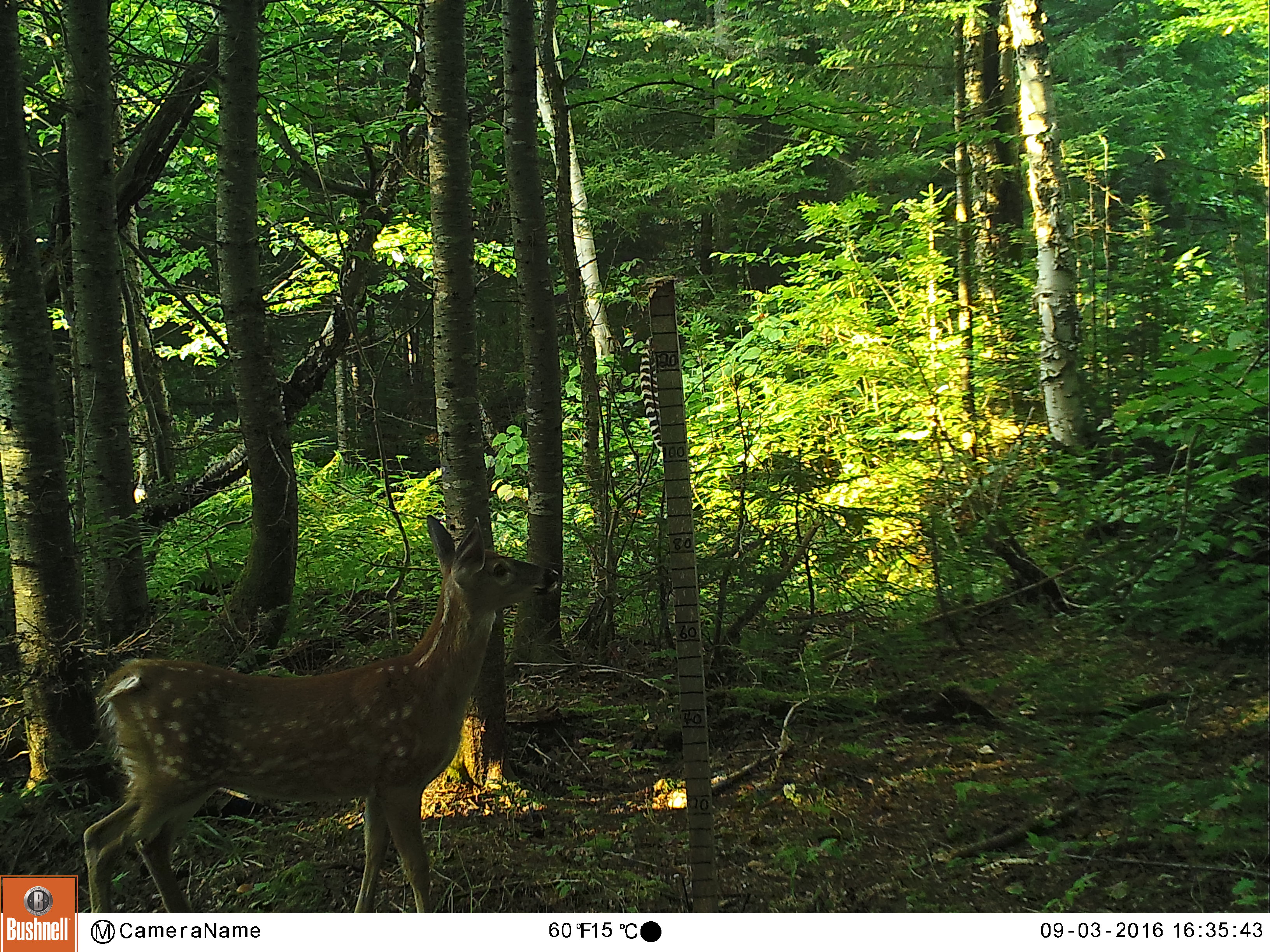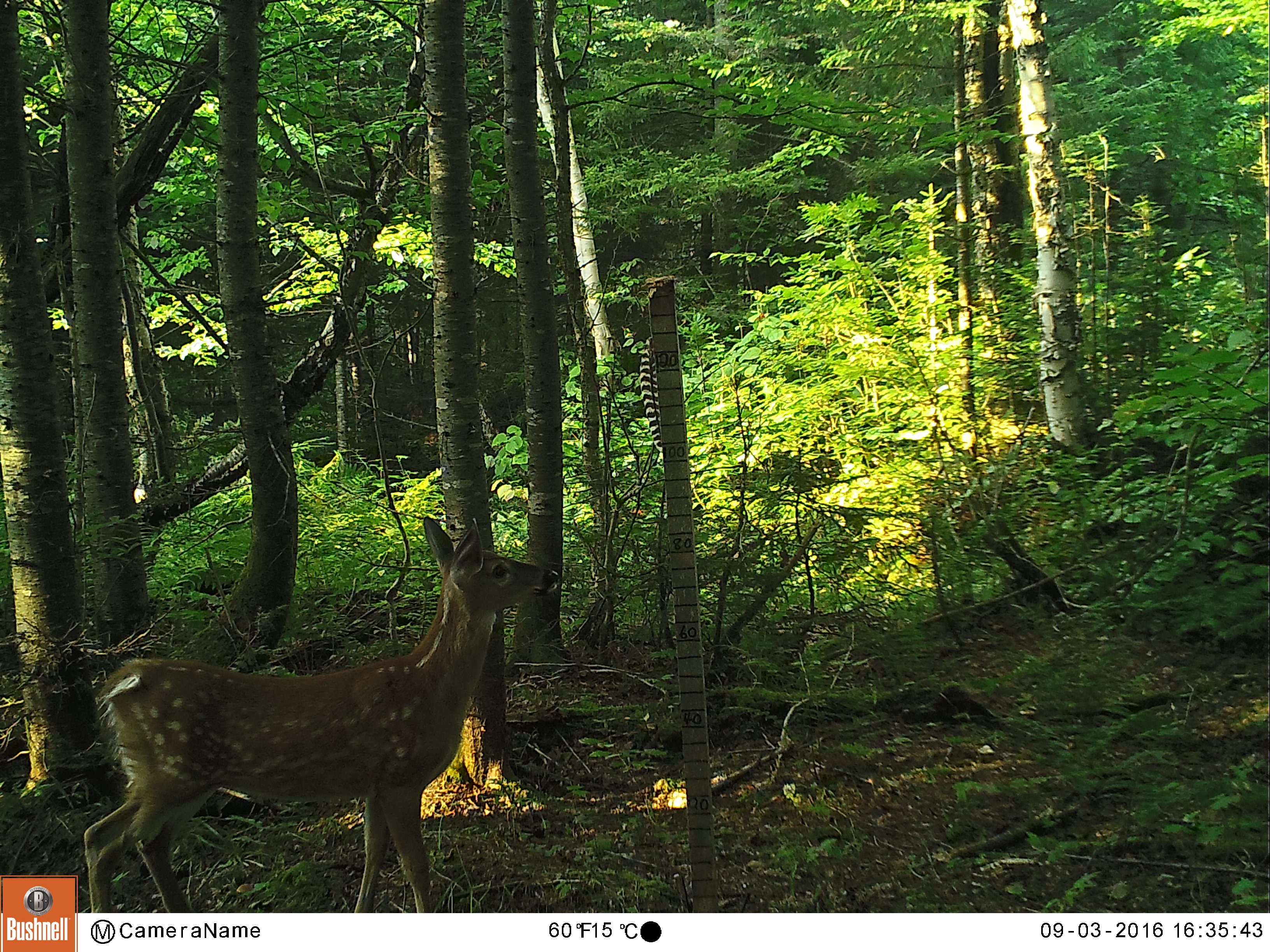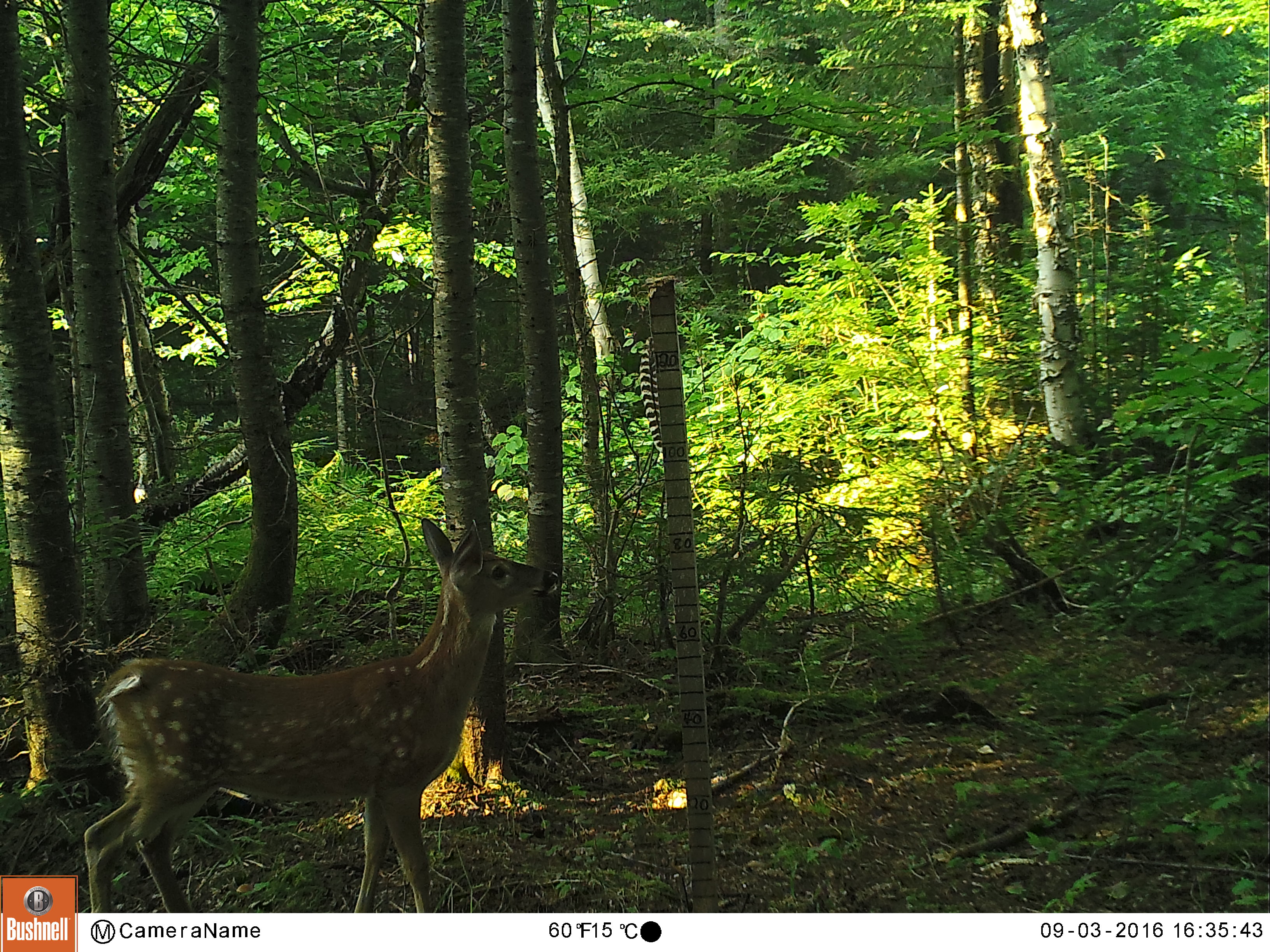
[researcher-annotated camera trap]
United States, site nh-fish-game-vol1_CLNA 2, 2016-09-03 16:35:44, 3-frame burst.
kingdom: Animalia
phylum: Chordata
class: Mammalia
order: Artiodactyla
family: Cervidae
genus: Odocoileus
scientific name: Odocoileus virginianus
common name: white-tailed deer